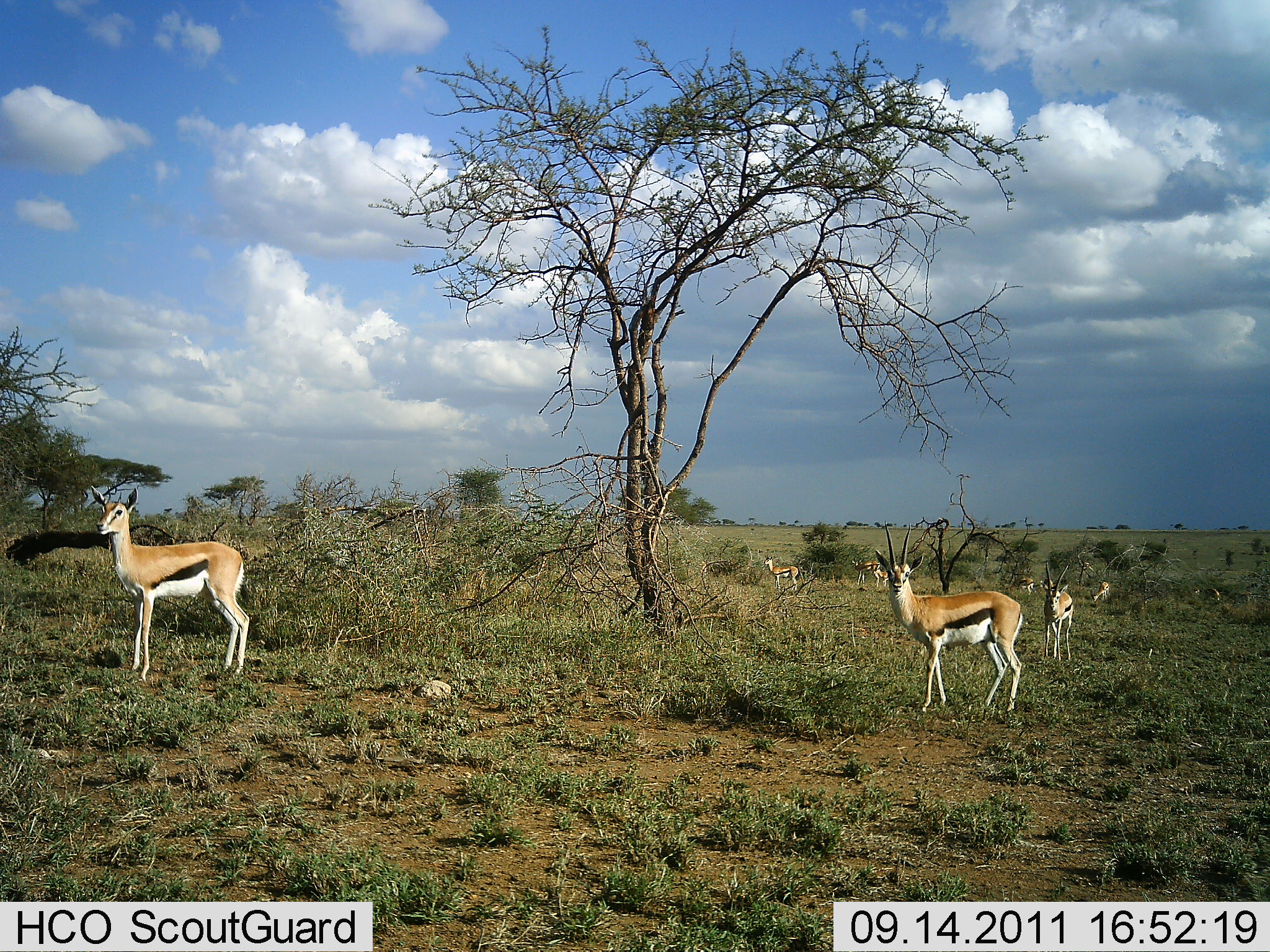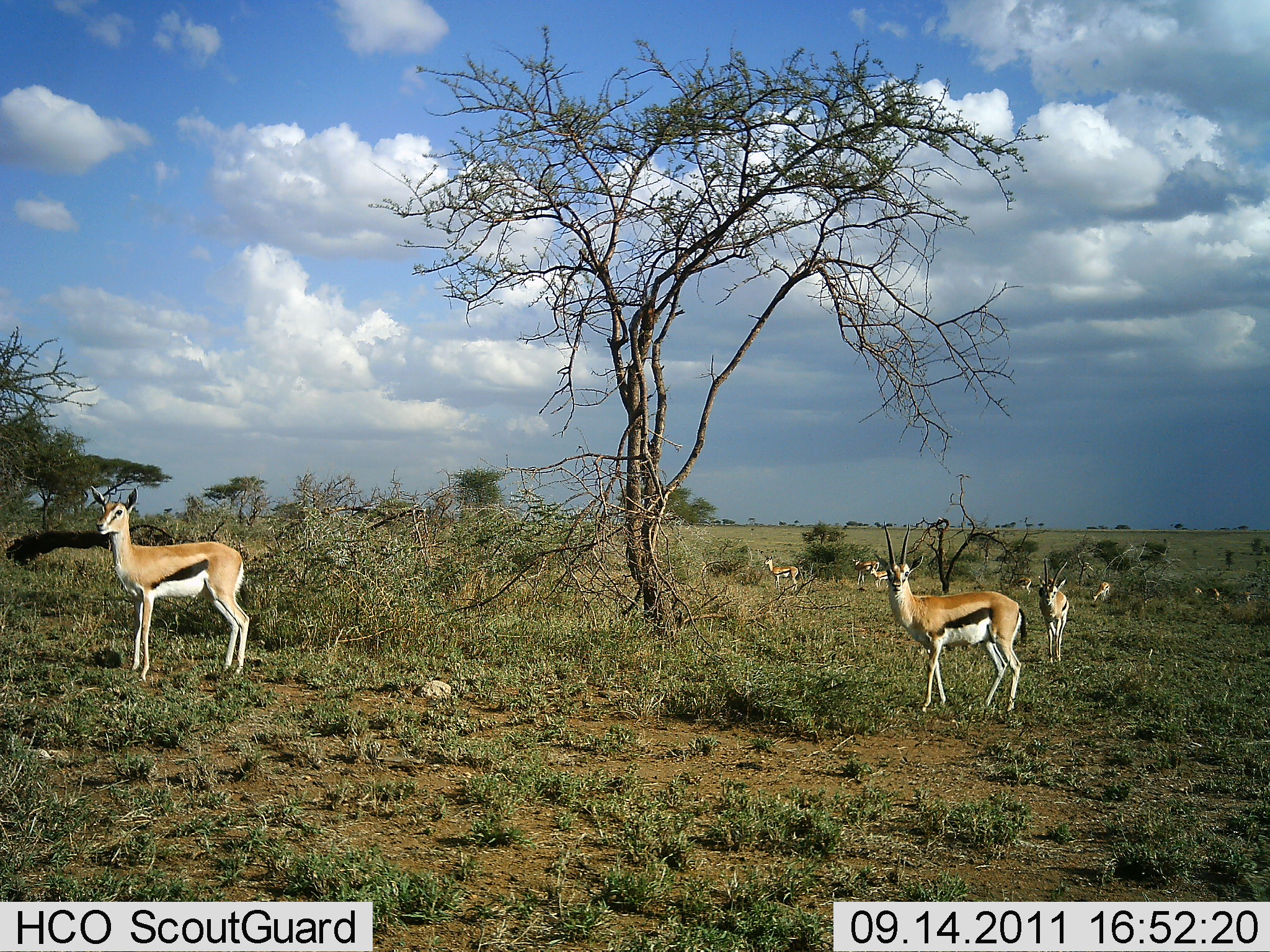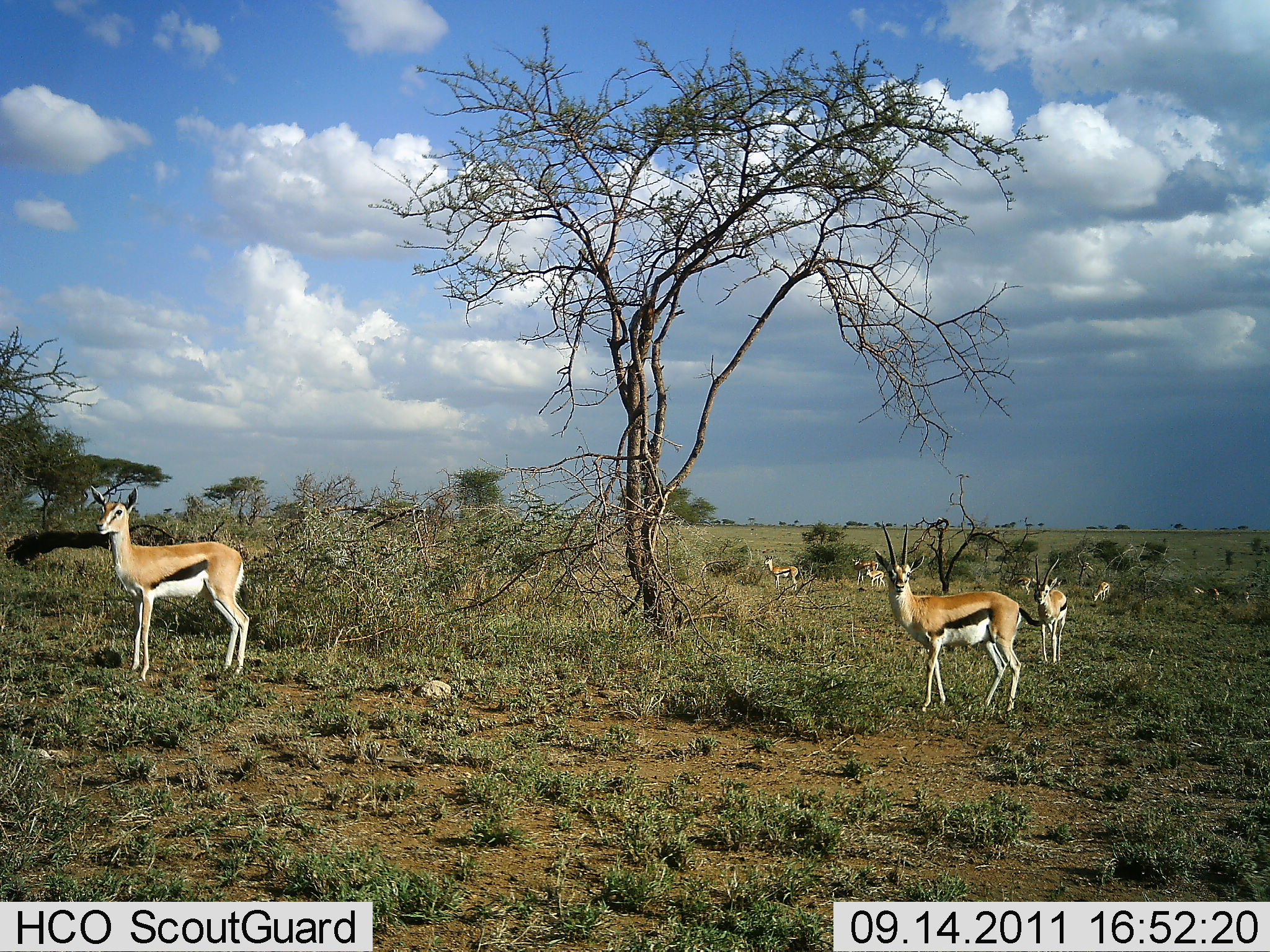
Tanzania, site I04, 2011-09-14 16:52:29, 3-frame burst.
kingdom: Animalia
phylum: Chordata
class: Mammalia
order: Artiodactyla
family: Bovidae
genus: Eudorcas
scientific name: Eudorcas thomsonii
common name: thomson's gazelle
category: gazellethomsons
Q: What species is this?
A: Gazellethomsons (thomson's gazelle) (Eudorcas thomsonii).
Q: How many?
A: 8.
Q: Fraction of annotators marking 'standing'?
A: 100%.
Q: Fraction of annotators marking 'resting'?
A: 0%.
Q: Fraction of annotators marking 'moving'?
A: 30%.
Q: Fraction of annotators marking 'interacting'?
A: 0%.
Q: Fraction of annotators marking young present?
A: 20%.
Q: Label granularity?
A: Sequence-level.